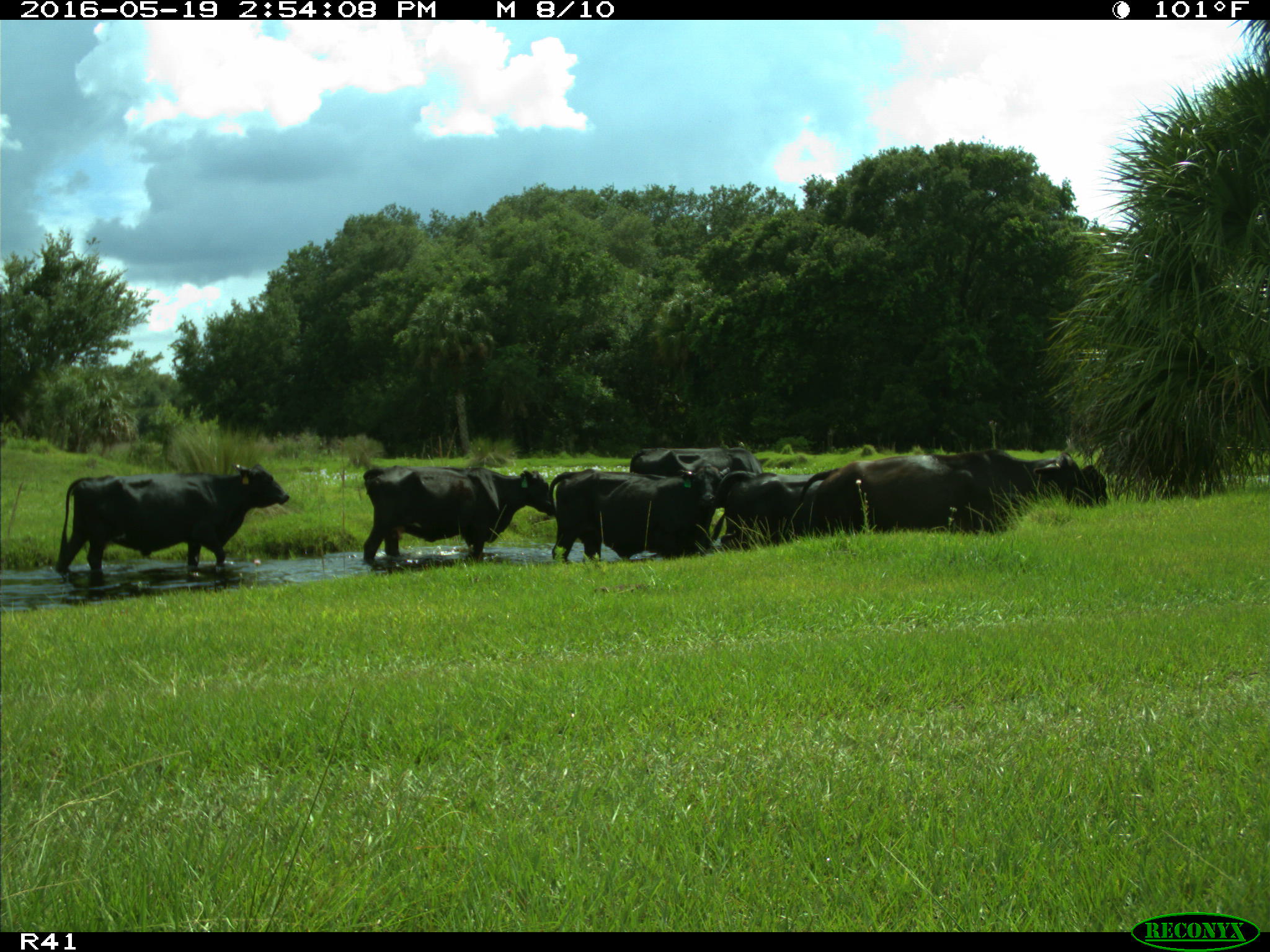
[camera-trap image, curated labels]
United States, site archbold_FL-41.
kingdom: Animalia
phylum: Chordata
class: Mammalia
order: Artiodactyla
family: Bovidae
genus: Bos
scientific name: Bos taurus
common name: domestic cow